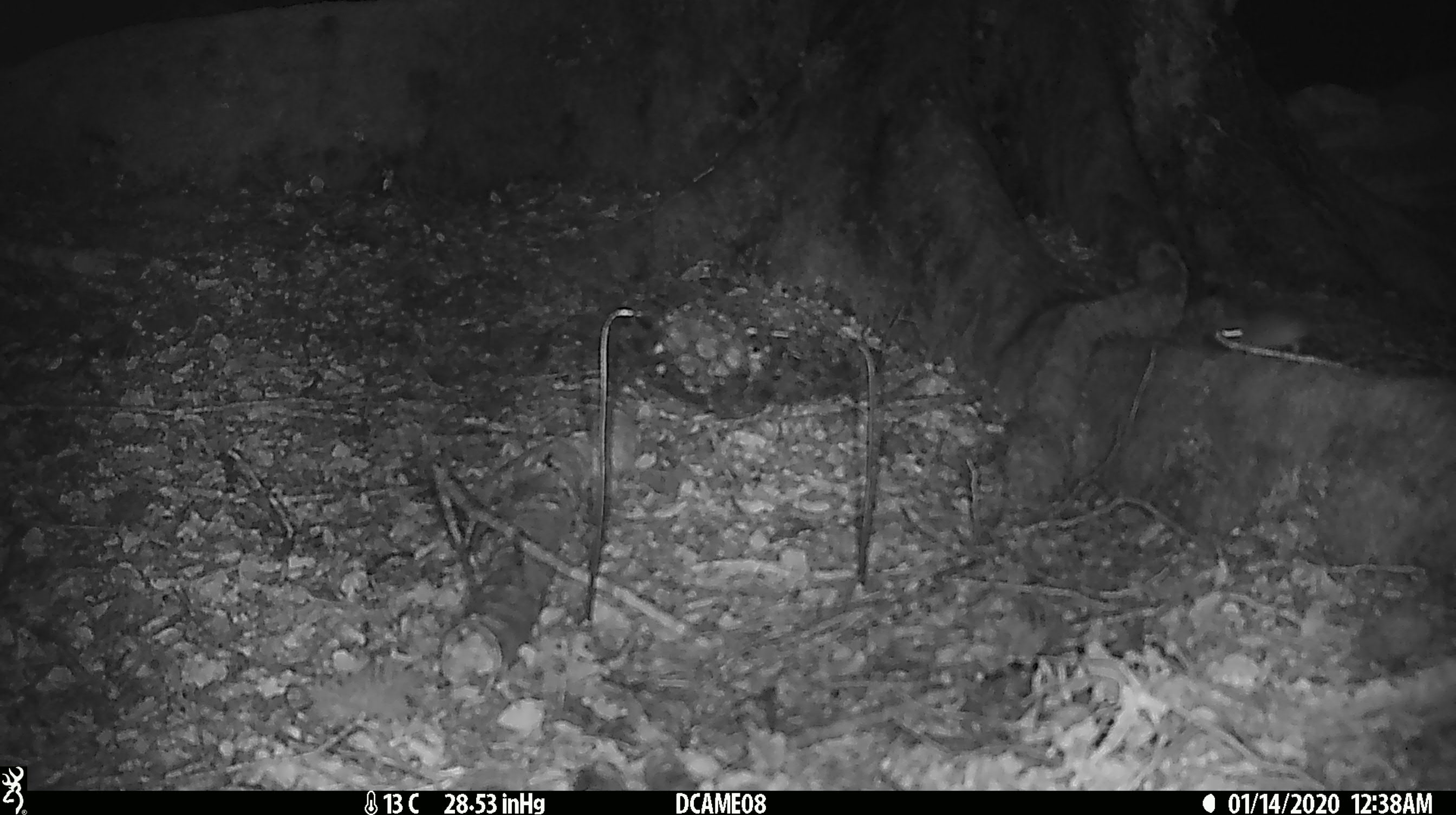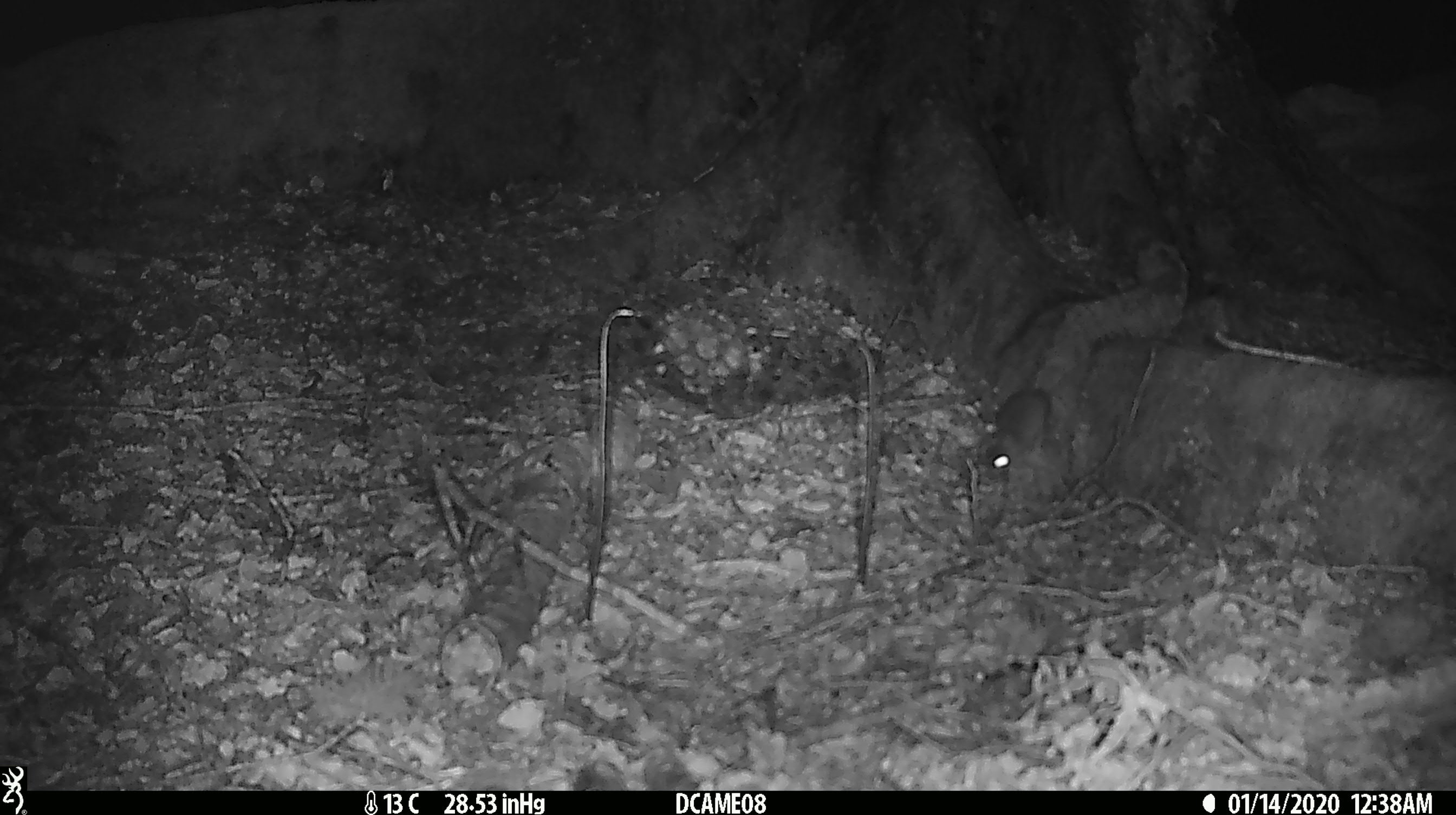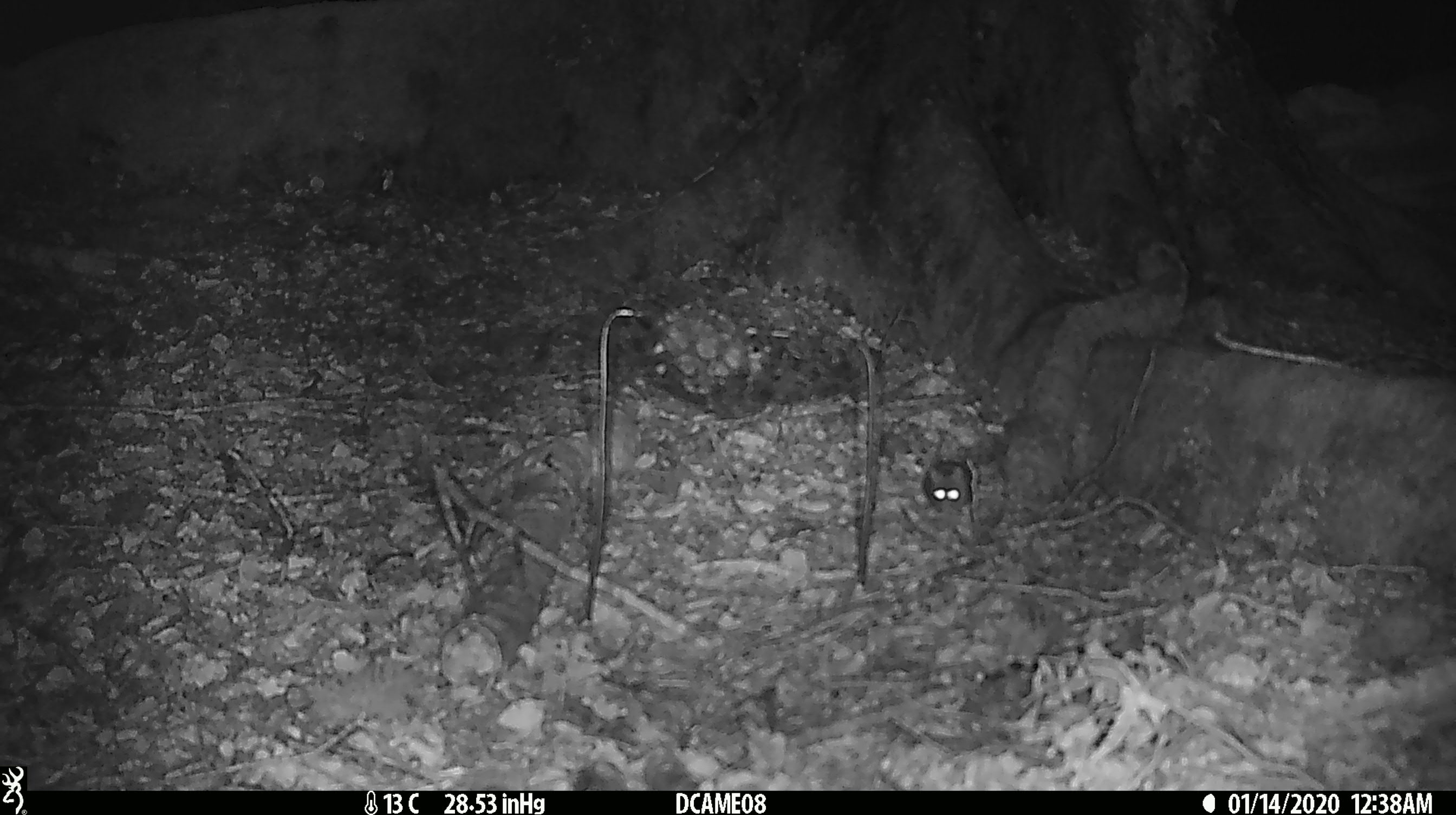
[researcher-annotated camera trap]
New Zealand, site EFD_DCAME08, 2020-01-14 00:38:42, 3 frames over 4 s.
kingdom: Animalia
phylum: Chordata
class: Mammalia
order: Rodentia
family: Muridae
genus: Mus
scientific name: Mus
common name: mouse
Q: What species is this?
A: Mouse (Mus).